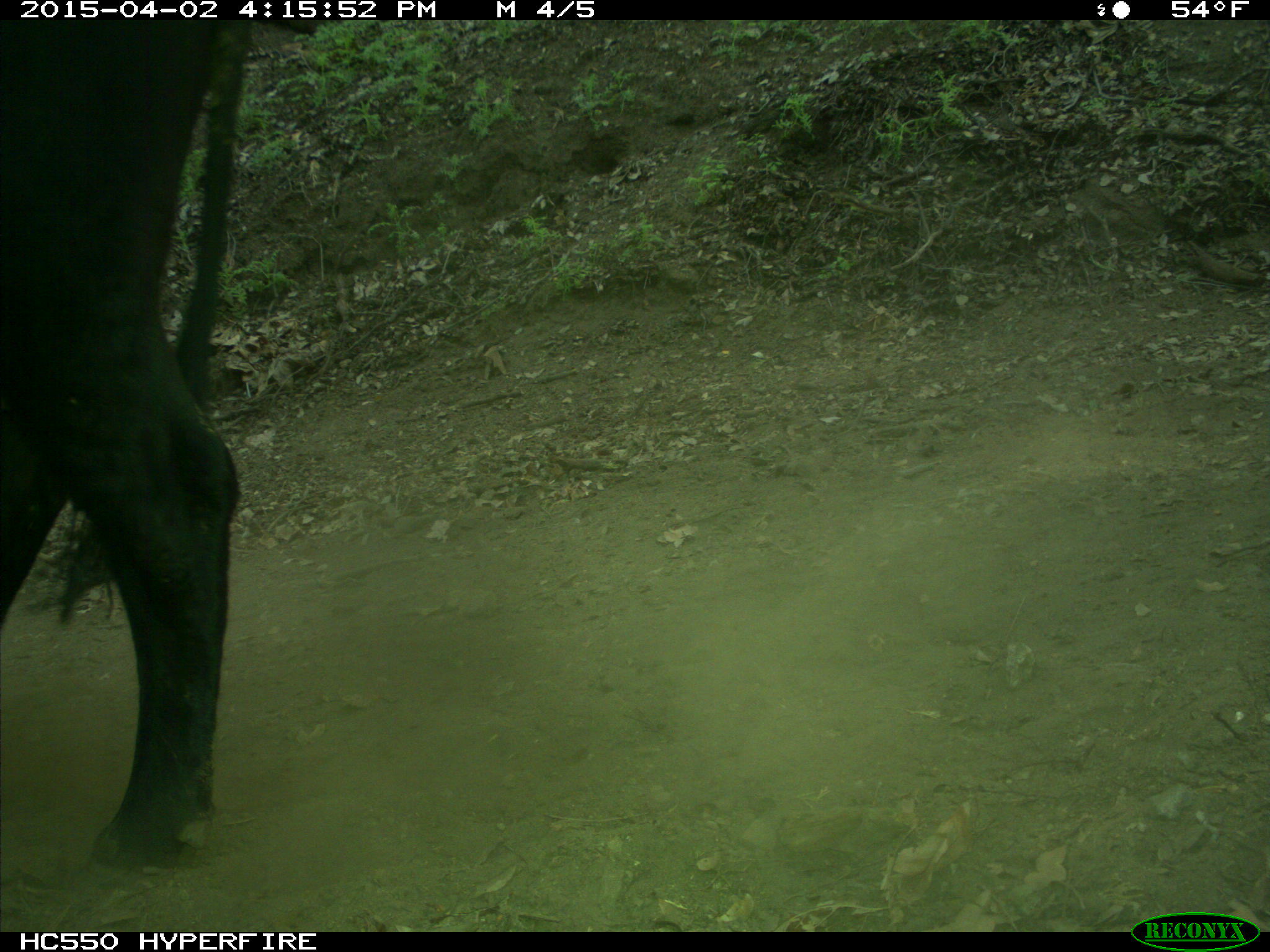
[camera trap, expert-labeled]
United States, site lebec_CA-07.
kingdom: Animalia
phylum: Chordata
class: Mammalia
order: Artiodactyla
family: Bovidae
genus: Bos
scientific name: Bos taurus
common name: domestic cow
Bos taurus (domestic cow).